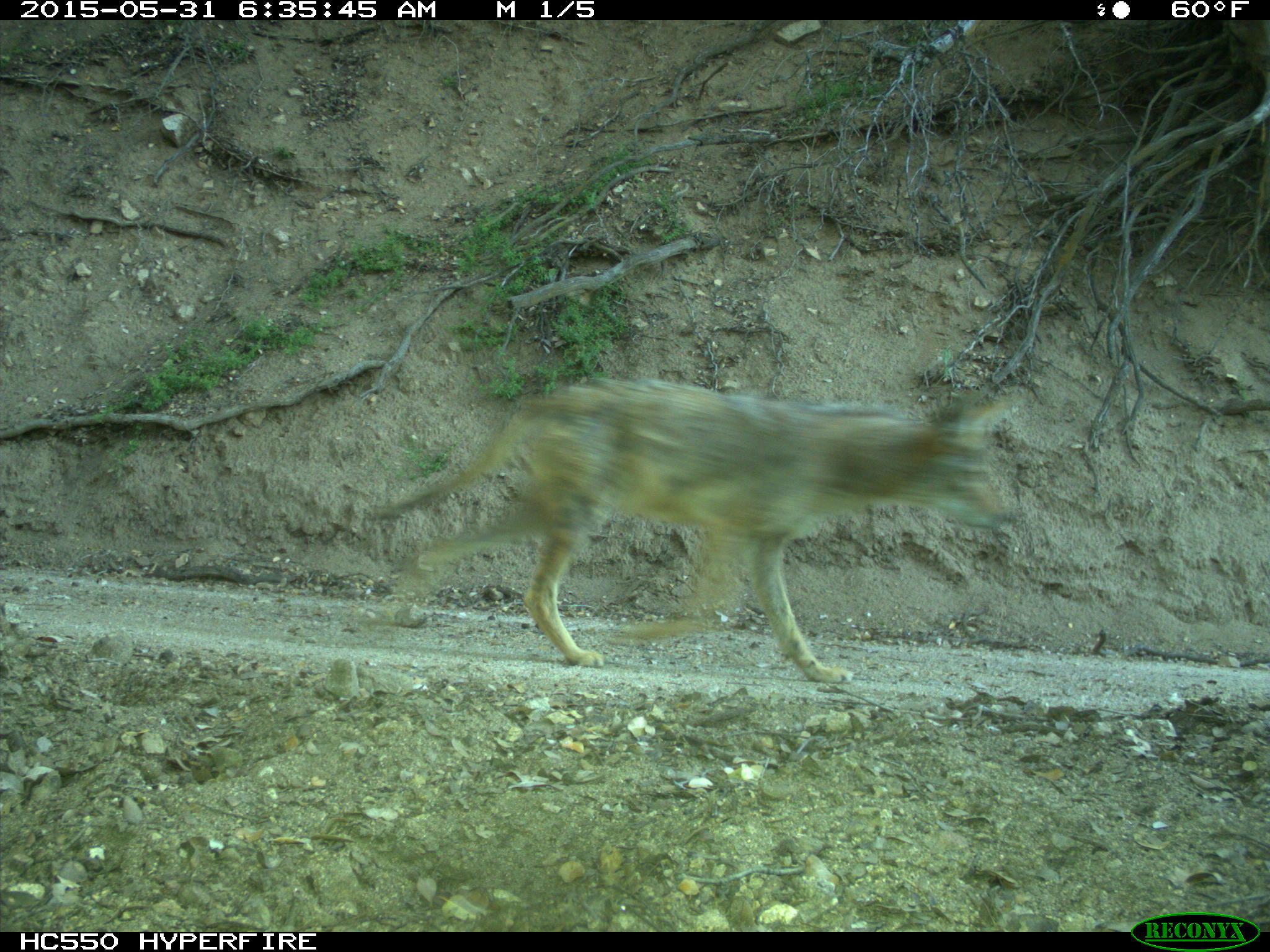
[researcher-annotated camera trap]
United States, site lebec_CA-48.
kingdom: Animalia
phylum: Chordata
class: Mammalia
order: Carnivora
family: Canidae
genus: Canis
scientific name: Canis latrans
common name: coyote